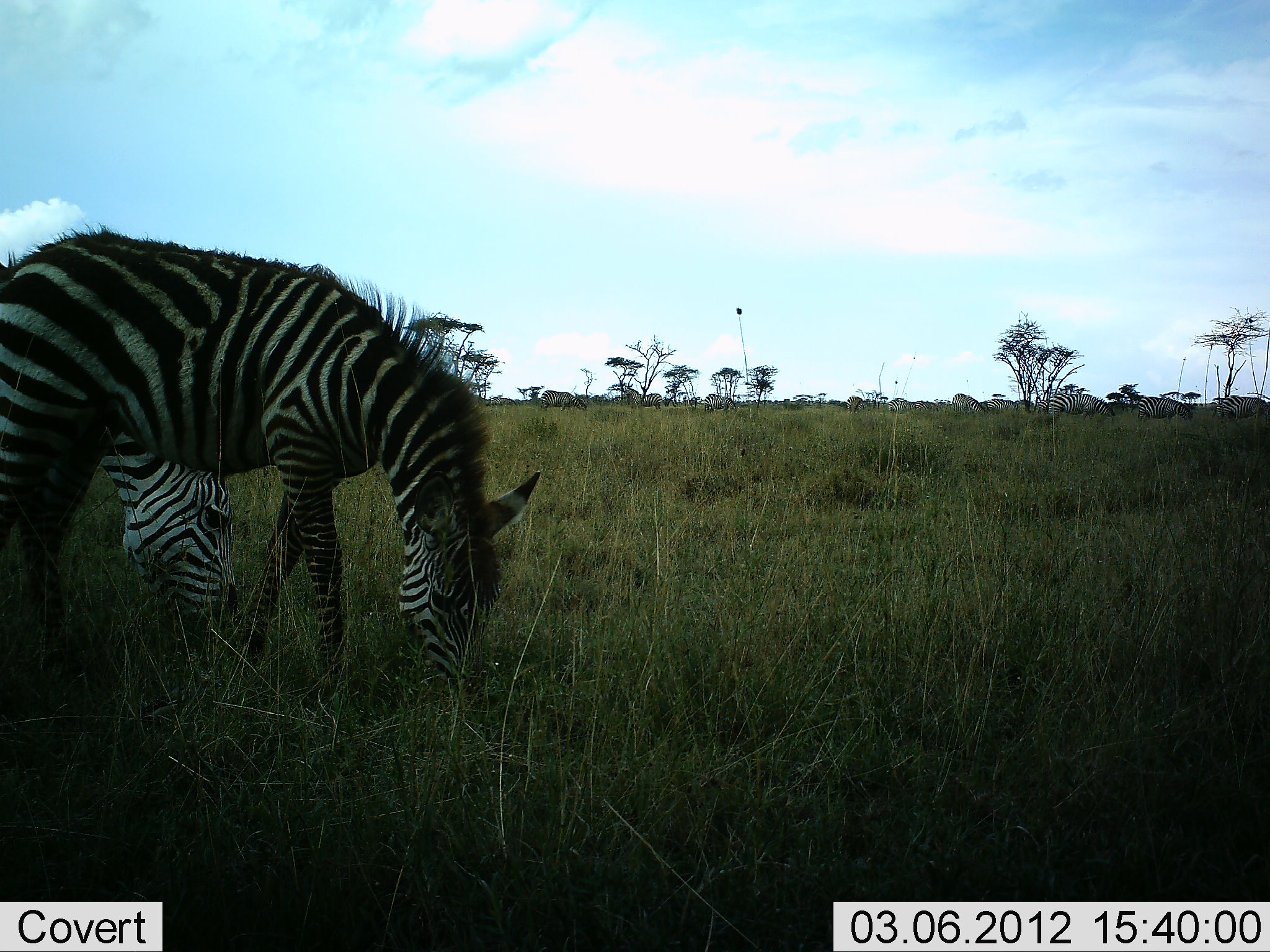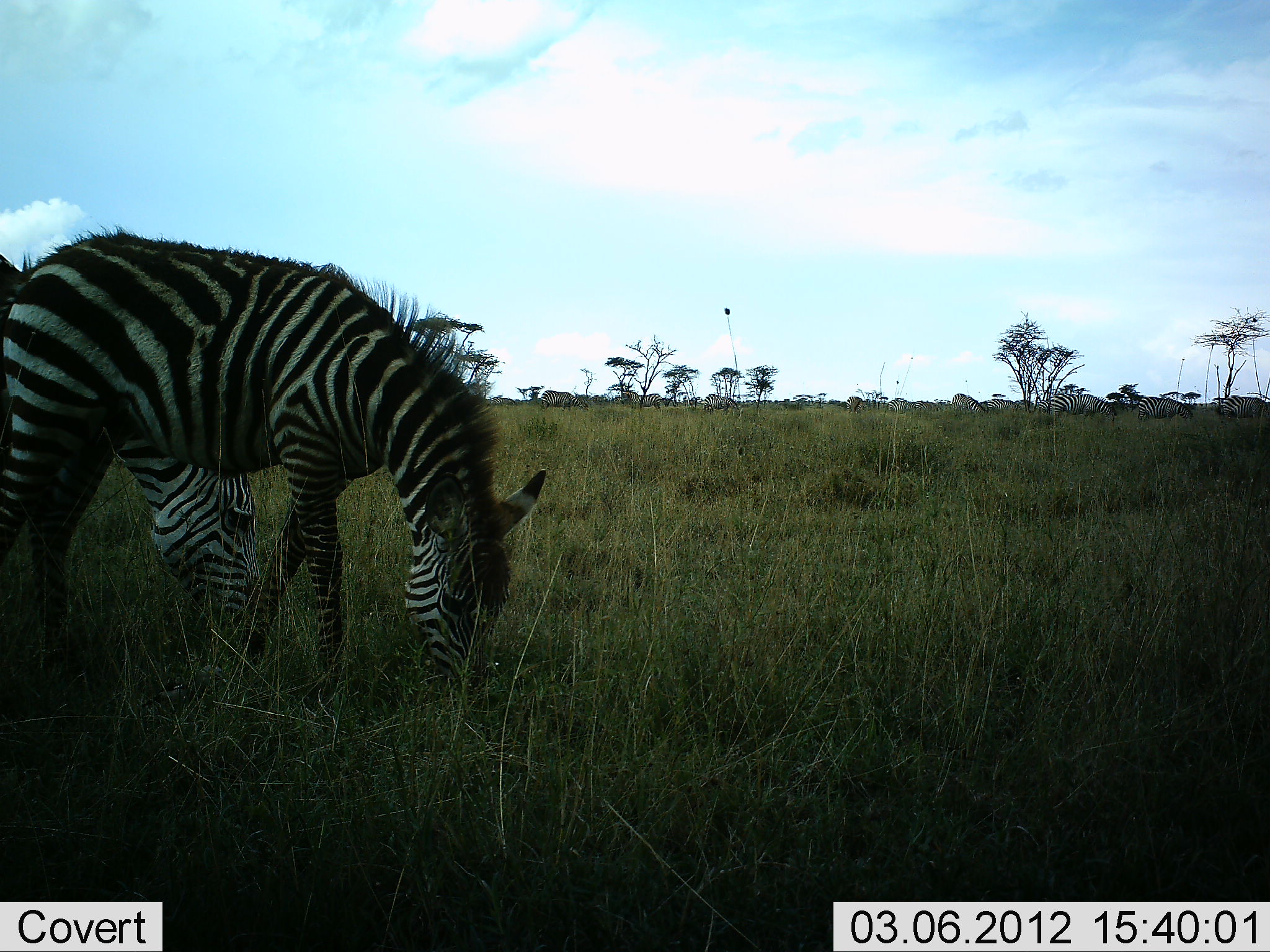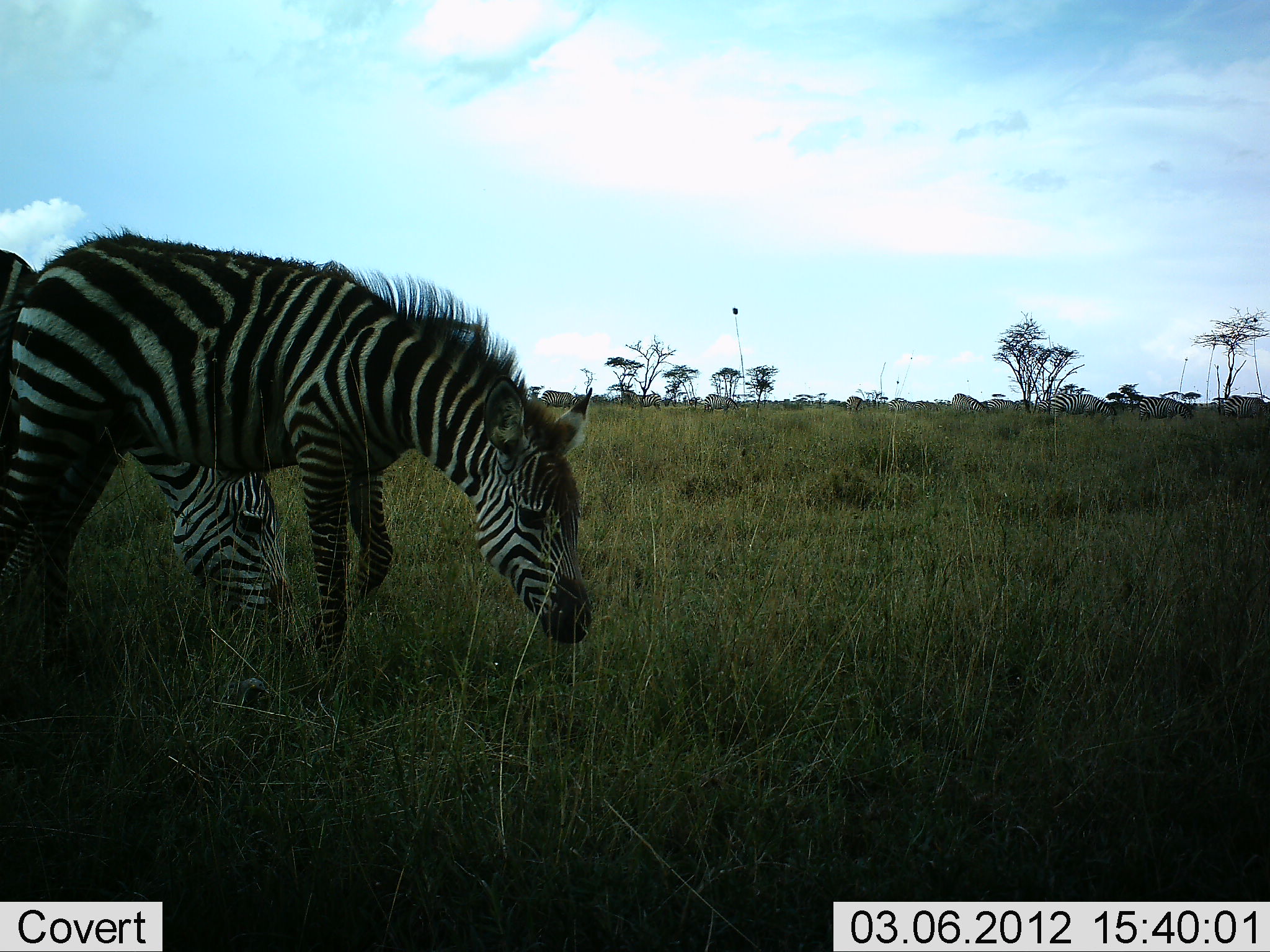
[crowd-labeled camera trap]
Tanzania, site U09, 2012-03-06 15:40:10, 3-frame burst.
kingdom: Animalia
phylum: Chordata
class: Mammalia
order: Perissodactyla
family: Equidae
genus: Equus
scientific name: Equus quagga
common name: plains zebra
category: zebra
Zebra (plains zebra) (Equus quagga), count 2. Behavior (volunteer vote fractions): standing 31%, resting 0%, moving 0%, interacting 0%. Young present (vote fraction): 15%. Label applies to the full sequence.